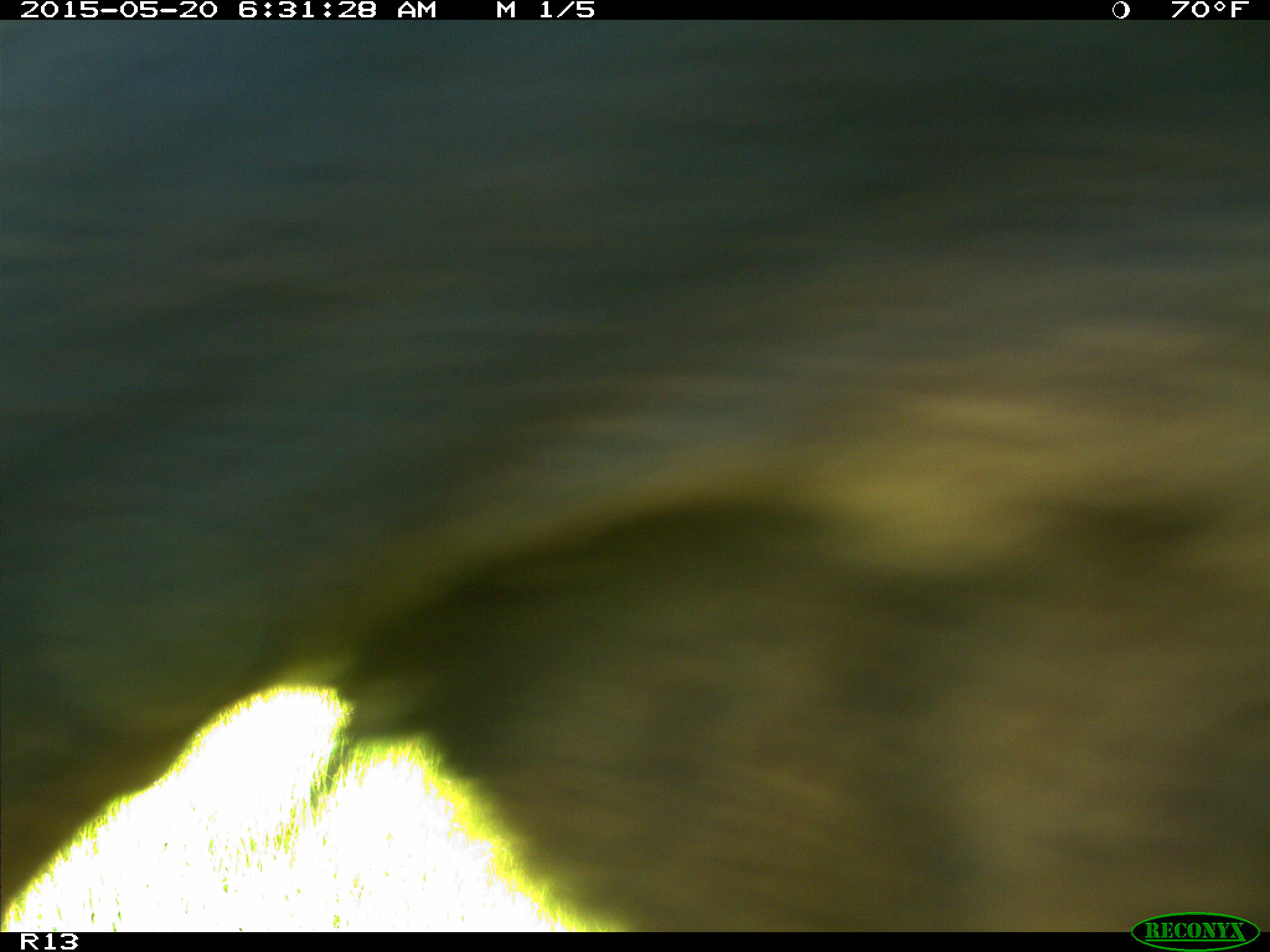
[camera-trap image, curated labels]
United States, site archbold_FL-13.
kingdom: Animalia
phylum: Chordata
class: Mammalia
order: Artiodactyla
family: Bovidae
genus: Bos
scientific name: Bos taurus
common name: domestic cow